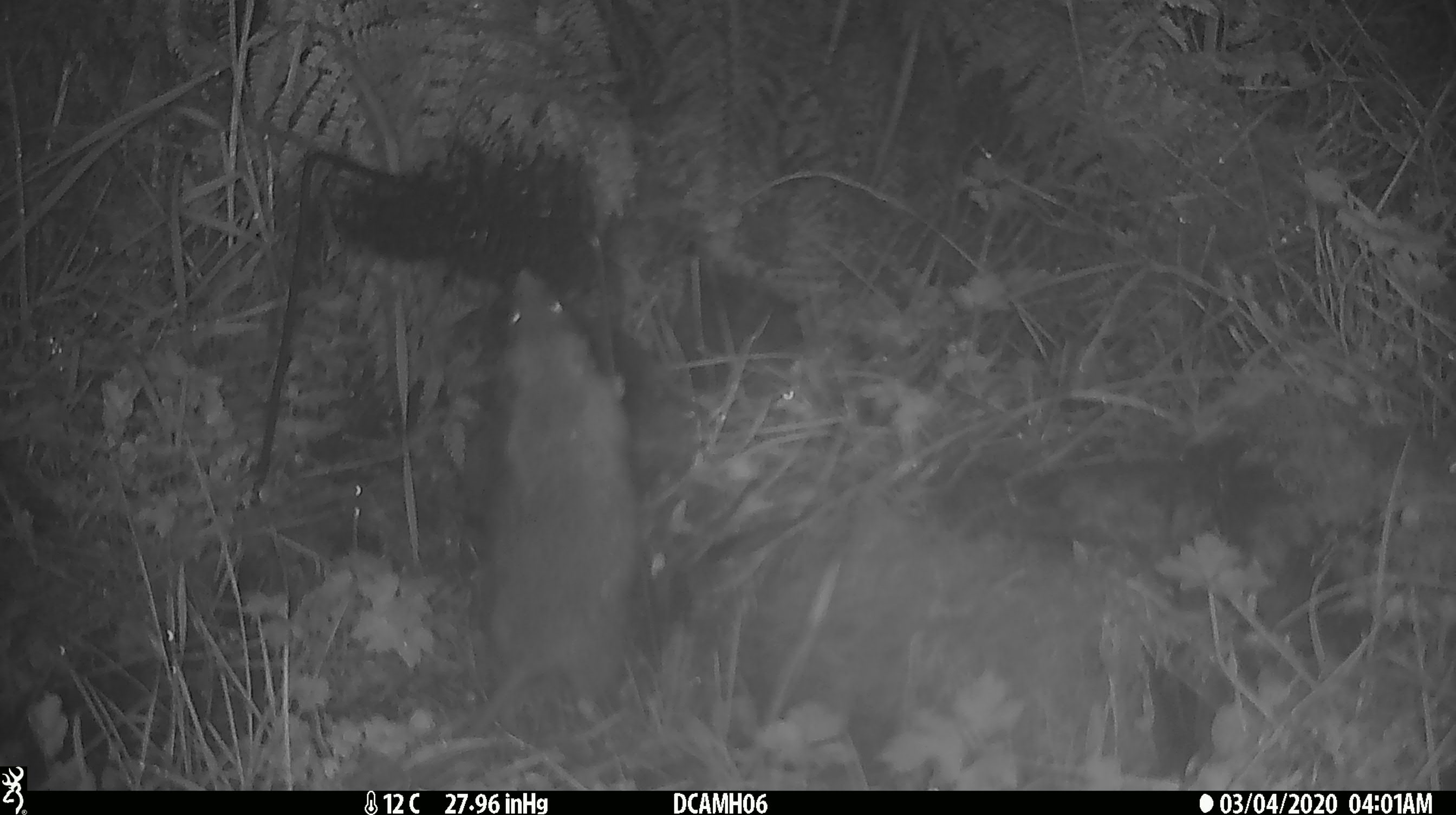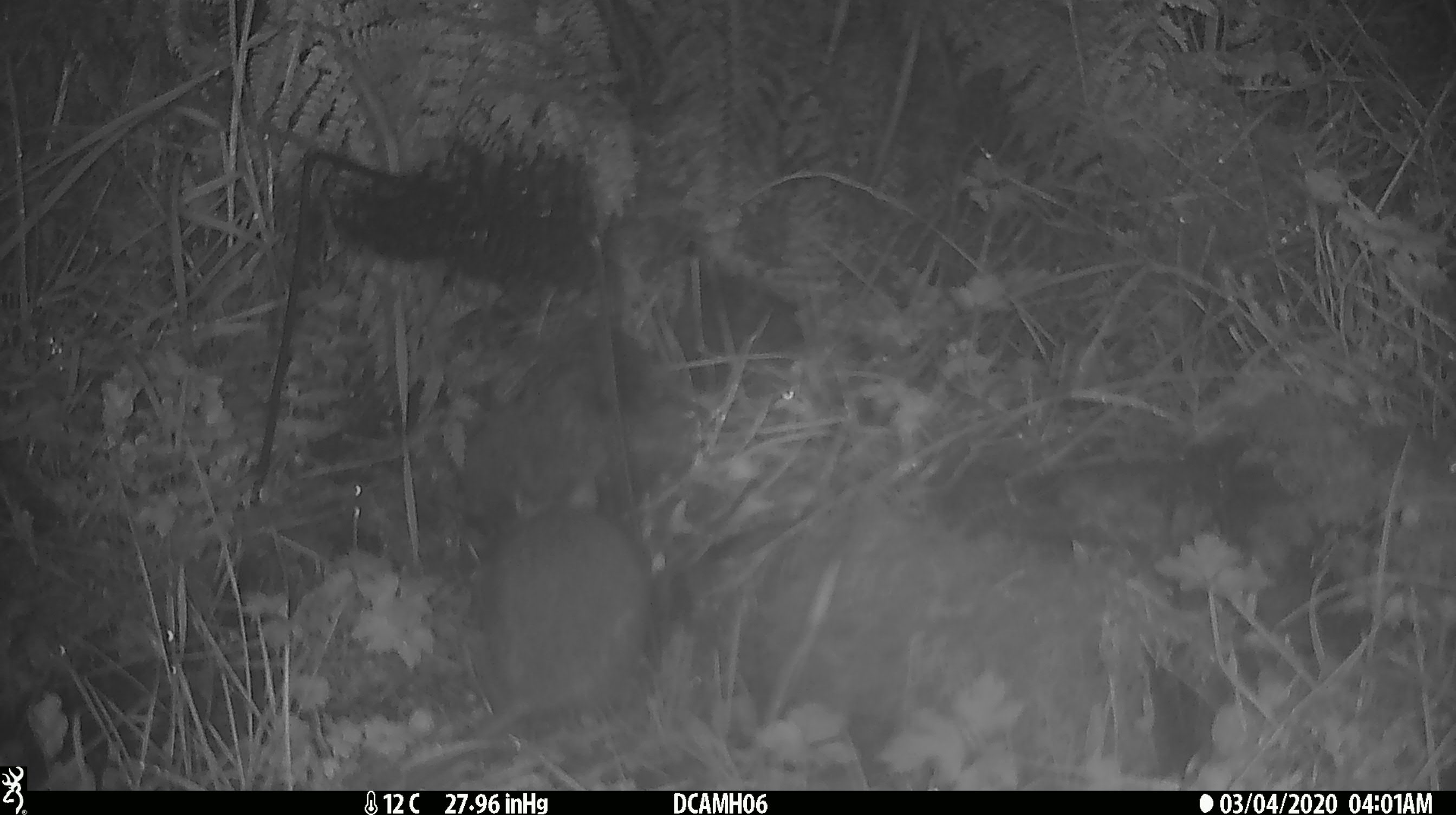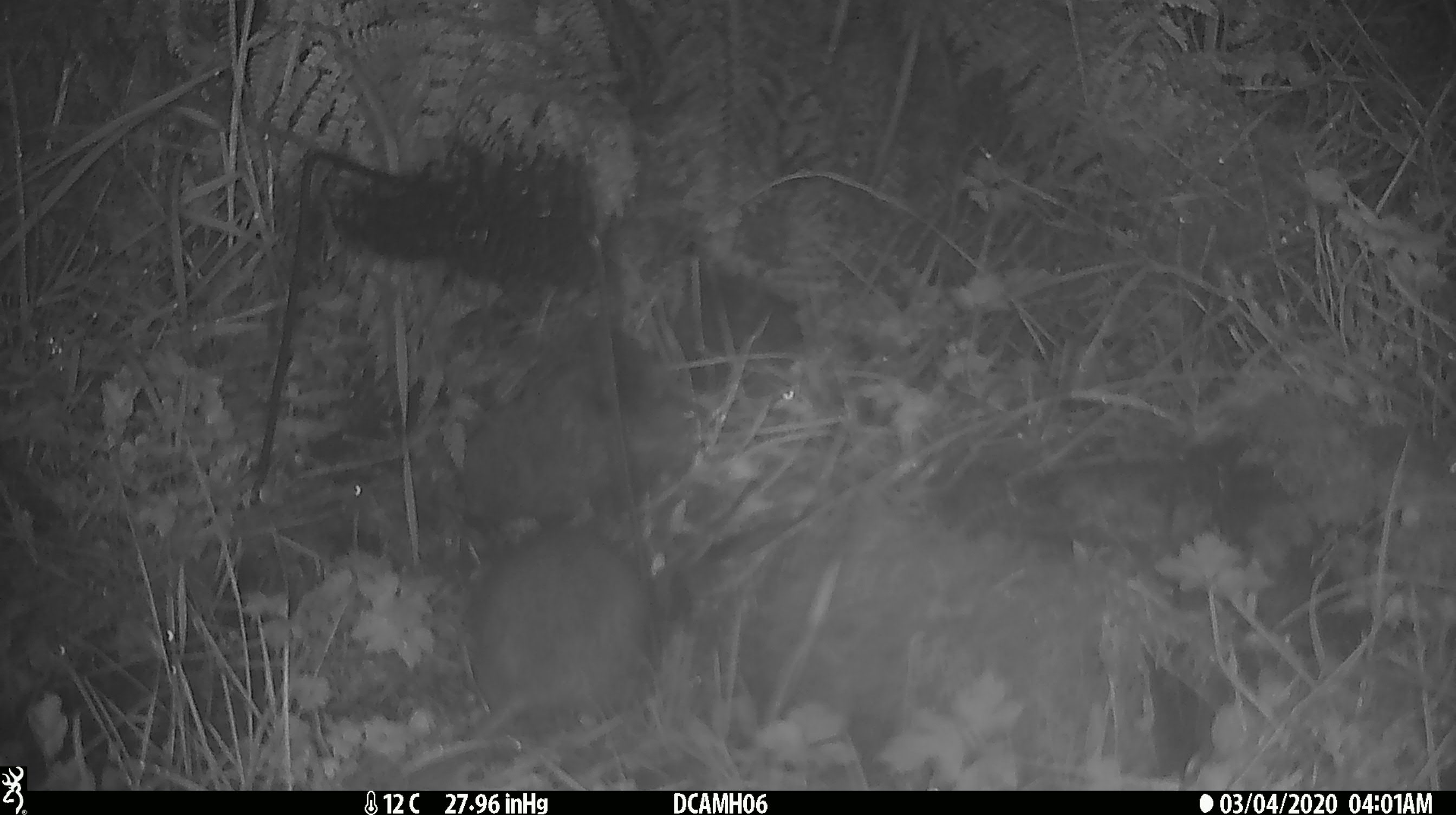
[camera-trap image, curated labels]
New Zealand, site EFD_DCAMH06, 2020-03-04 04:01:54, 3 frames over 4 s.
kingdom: Animalia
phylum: Chordata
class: Mammalia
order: Rodentia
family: Muridae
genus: Rattus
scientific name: Rattus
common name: rat